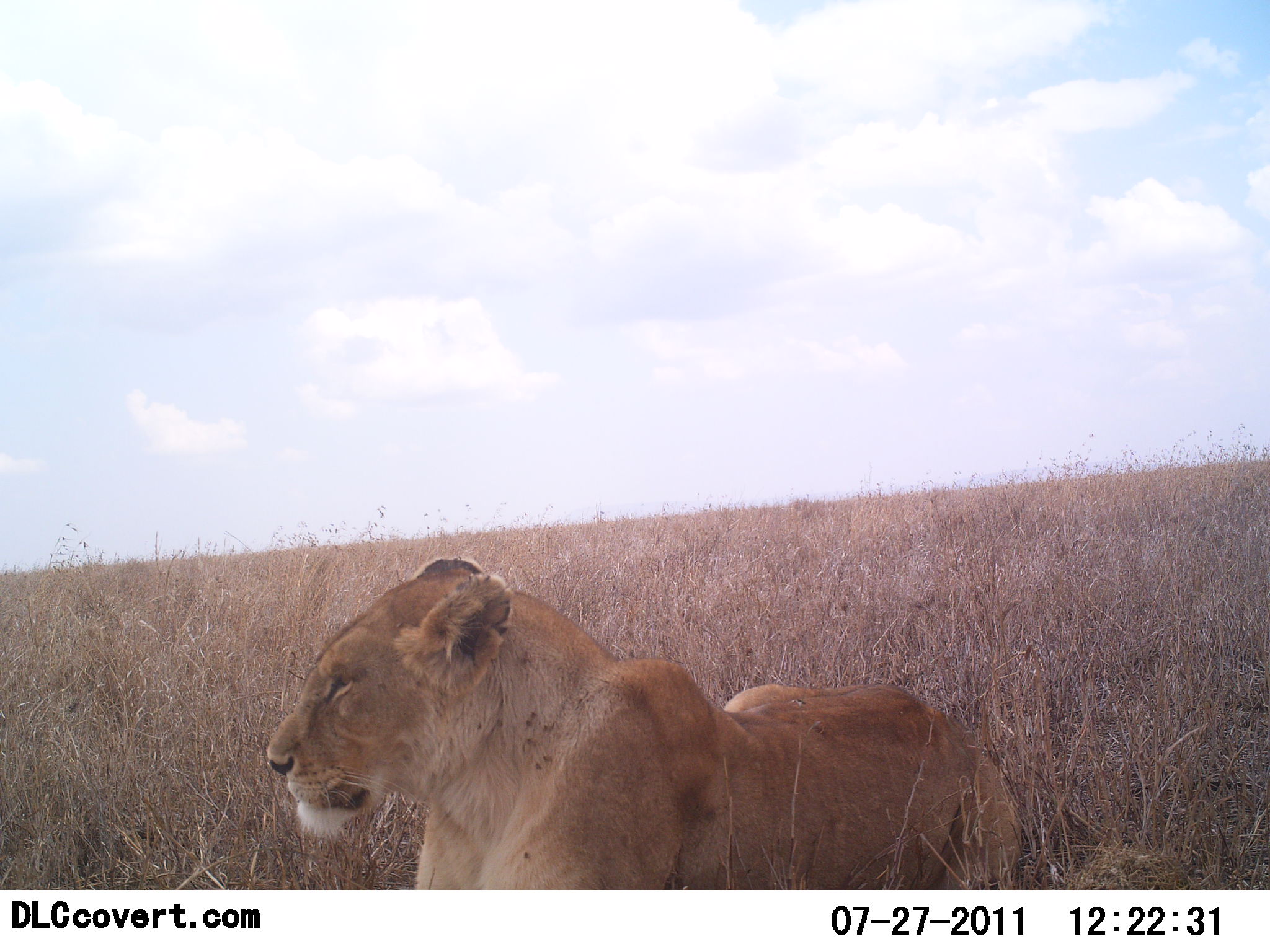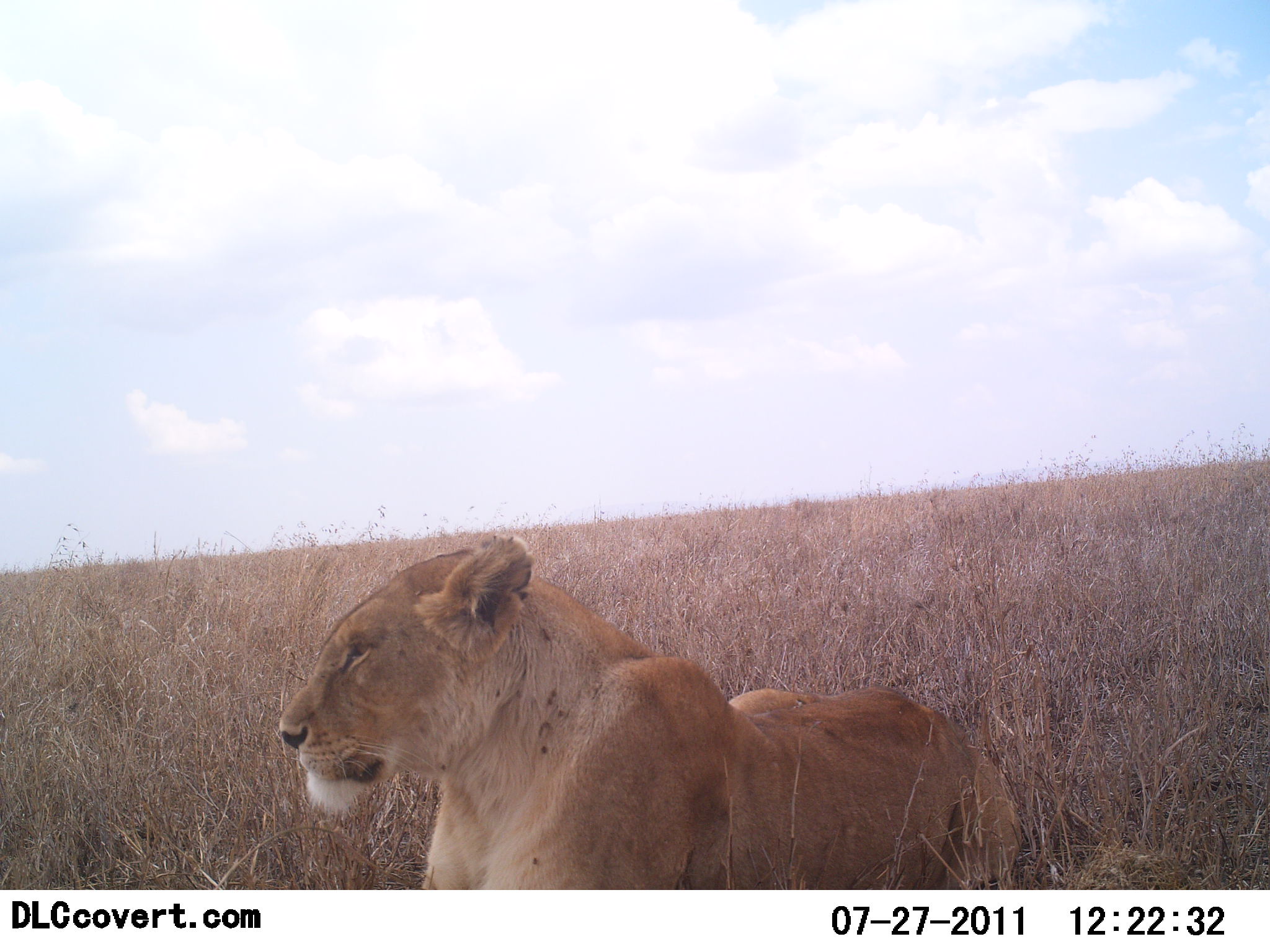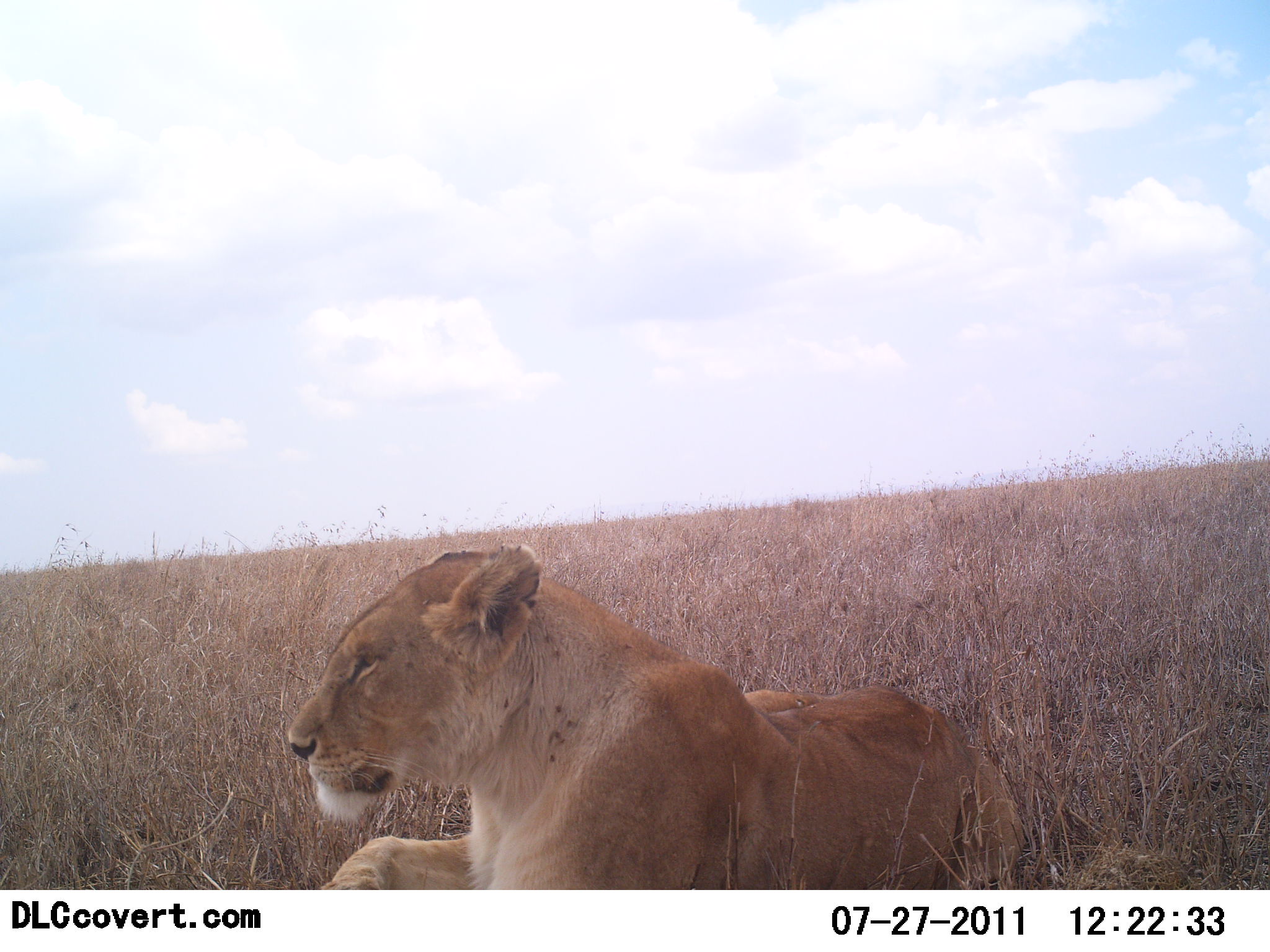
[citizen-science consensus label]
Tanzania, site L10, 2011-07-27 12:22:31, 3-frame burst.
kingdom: Animalia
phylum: Chordata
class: Mammalia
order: Carnivora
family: Felidae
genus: Panthera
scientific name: Panthera leo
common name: lion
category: lionfemale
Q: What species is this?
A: Lionfemale (lion) (Panthera leo).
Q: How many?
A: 1.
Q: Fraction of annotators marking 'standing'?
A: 0%.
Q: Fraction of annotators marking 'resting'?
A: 100%.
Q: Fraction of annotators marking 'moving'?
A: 0%.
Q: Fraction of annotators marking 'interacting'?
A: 0%.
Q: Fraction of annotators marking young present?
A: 0%.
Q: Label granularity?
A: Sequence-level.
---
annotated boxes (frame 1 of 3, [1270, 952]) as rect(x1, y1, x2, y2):
animal: rect(266, 555, 1025, 890)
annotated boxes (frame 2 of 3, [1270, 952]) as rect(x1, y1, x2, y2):
animal: rect(278, 530, 1024, 890)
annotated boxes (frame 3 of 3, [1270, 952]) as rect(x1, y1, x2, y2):
animal: rect(285, 541, 1026, 890)